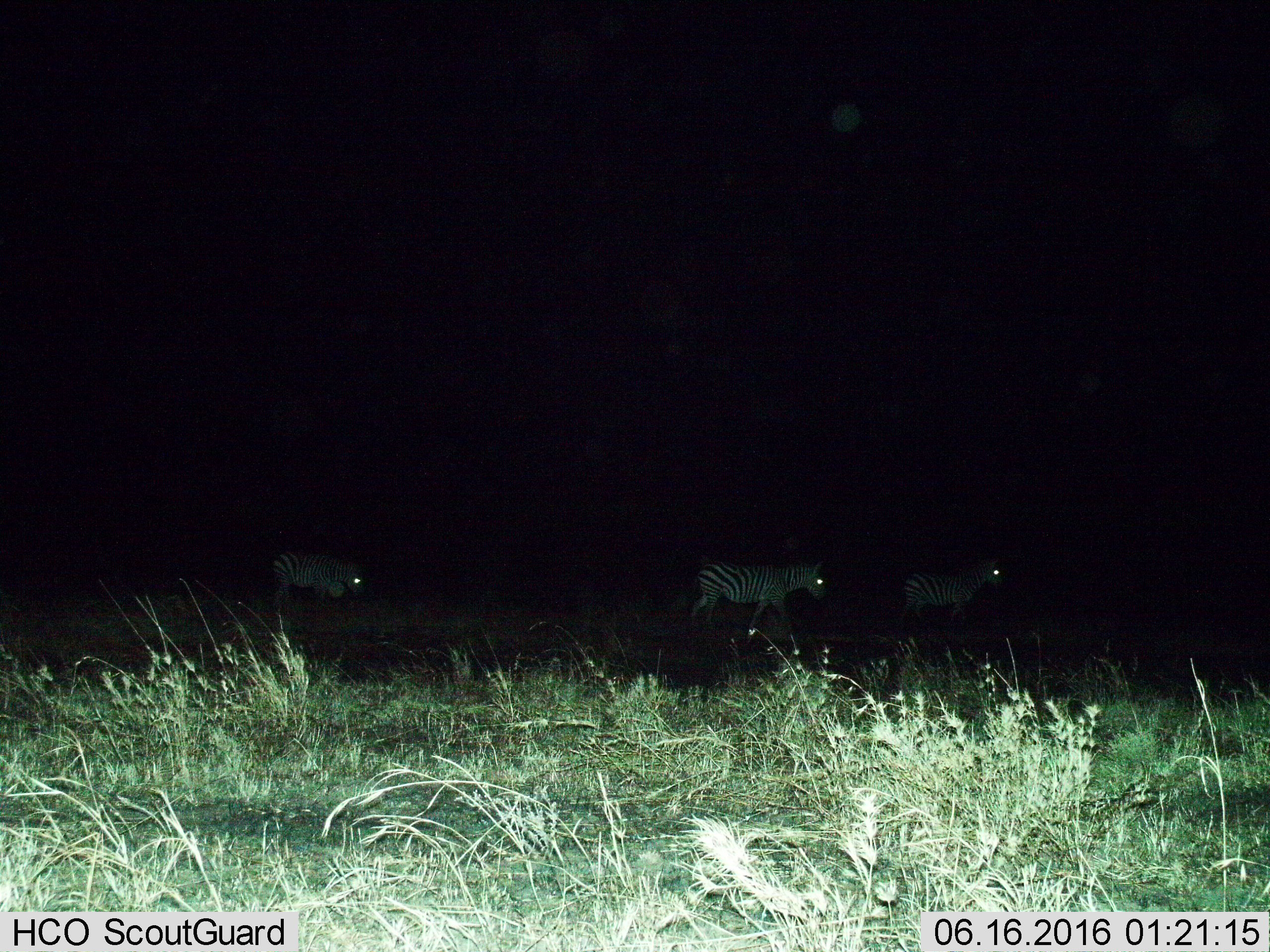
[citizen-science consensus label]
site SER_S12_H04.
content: unidentified animal